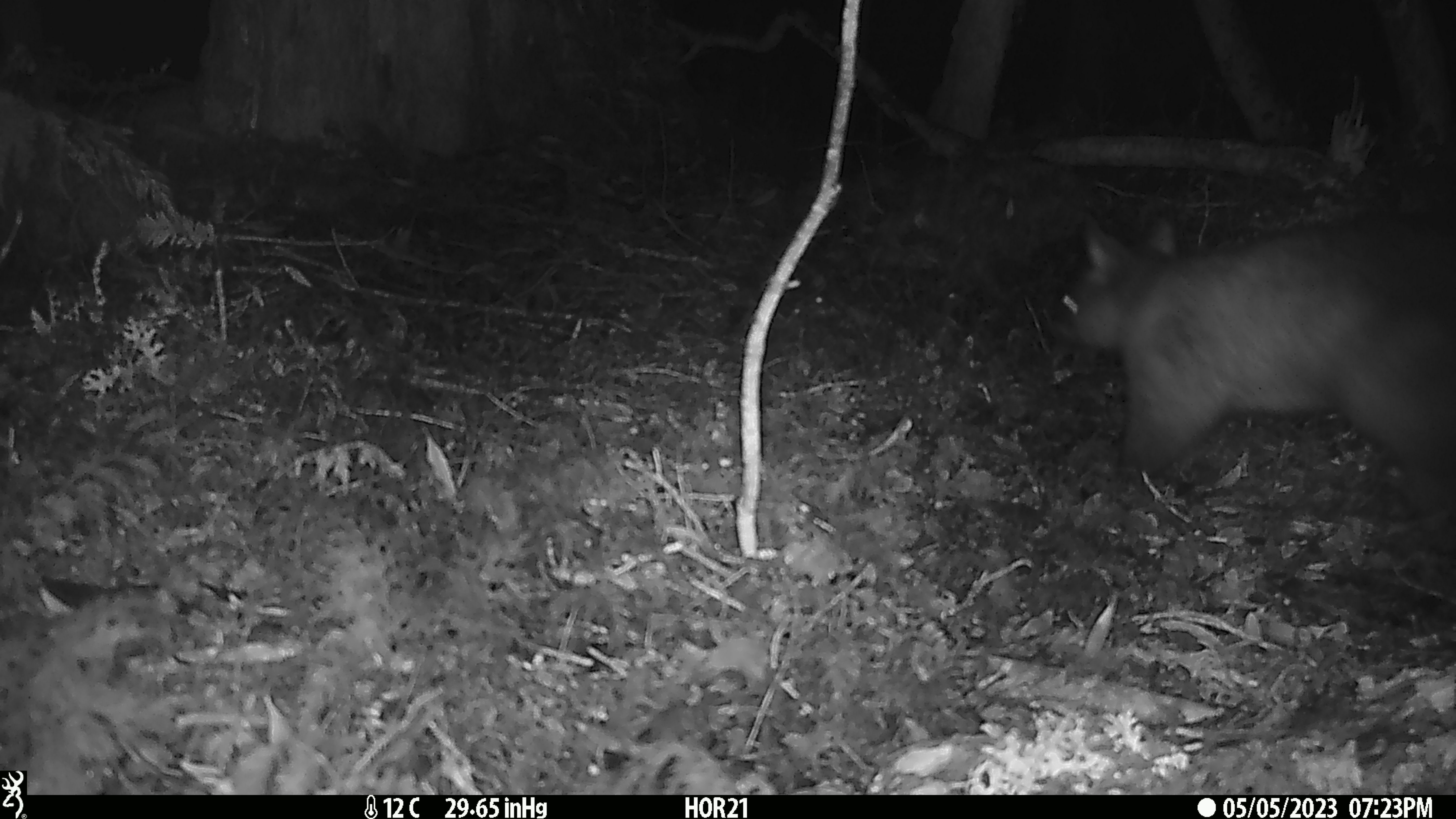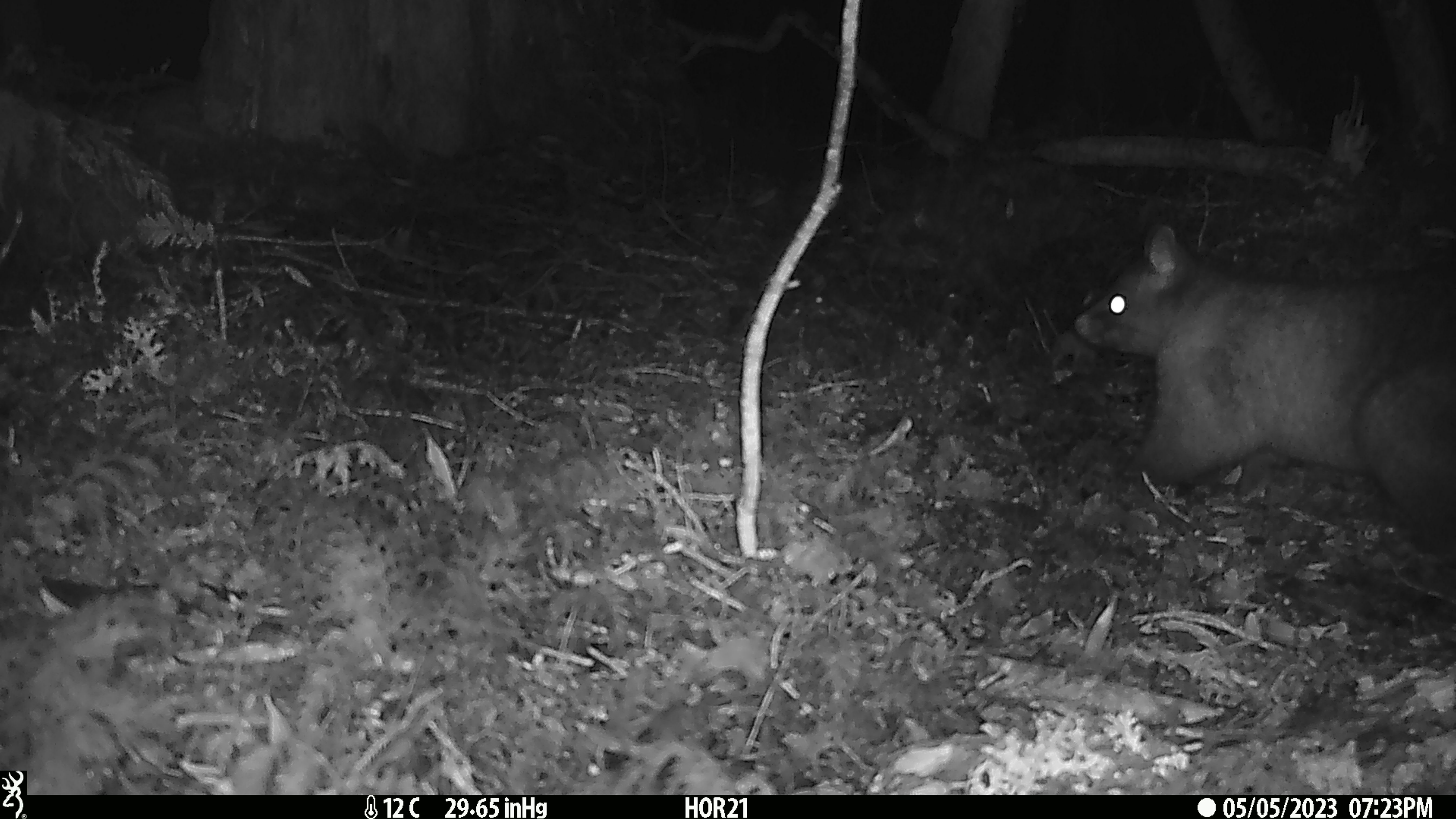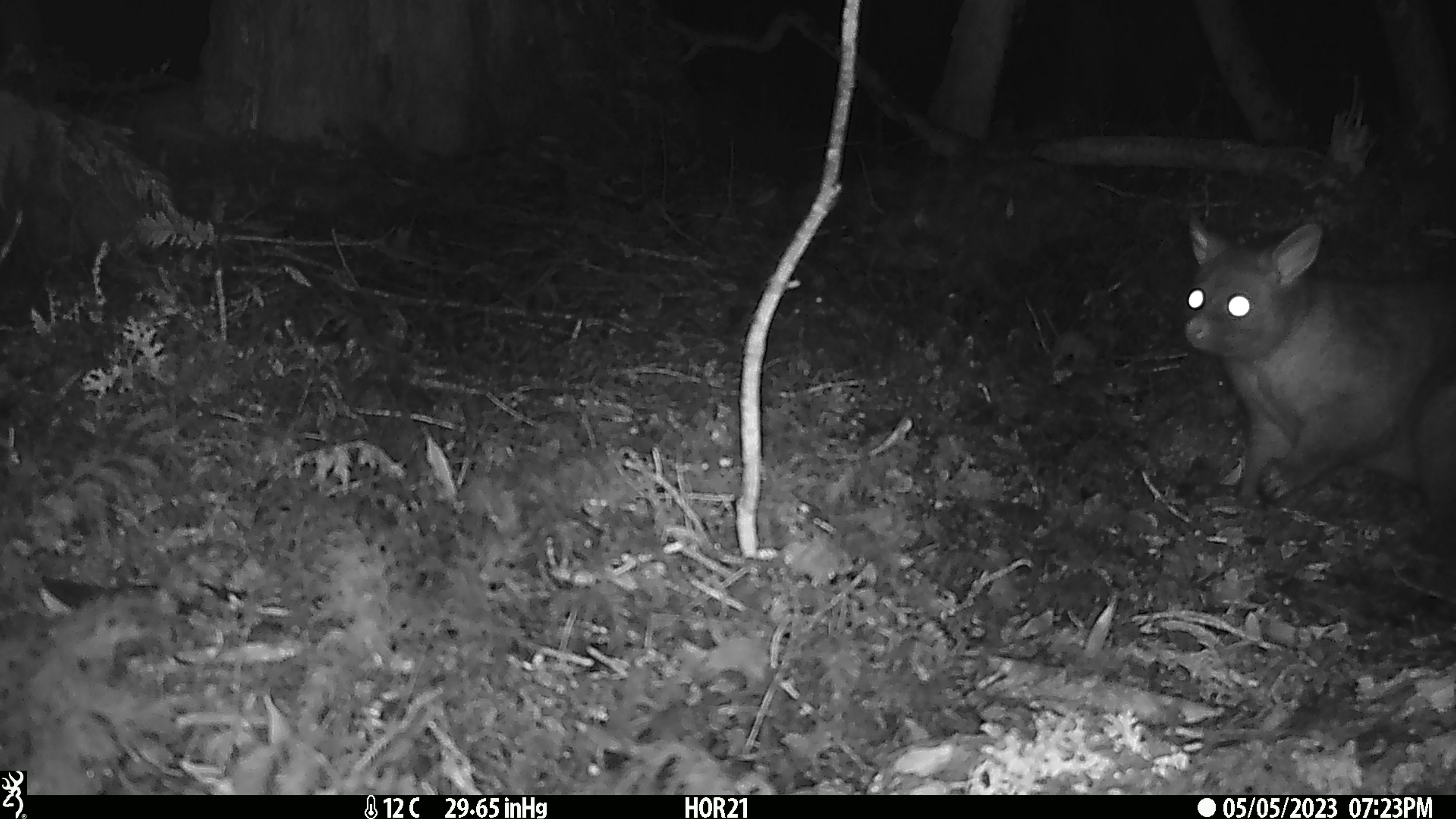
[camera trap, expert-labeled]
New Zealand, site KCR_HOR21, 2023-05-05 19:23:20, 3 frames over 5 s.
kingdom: Animalia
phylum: Chordata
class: Mammalia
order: Diprotodontia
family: Phalangeridae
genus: Trichosurus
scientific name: Trichosurus vulpecula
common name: common brushtail possum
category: possum